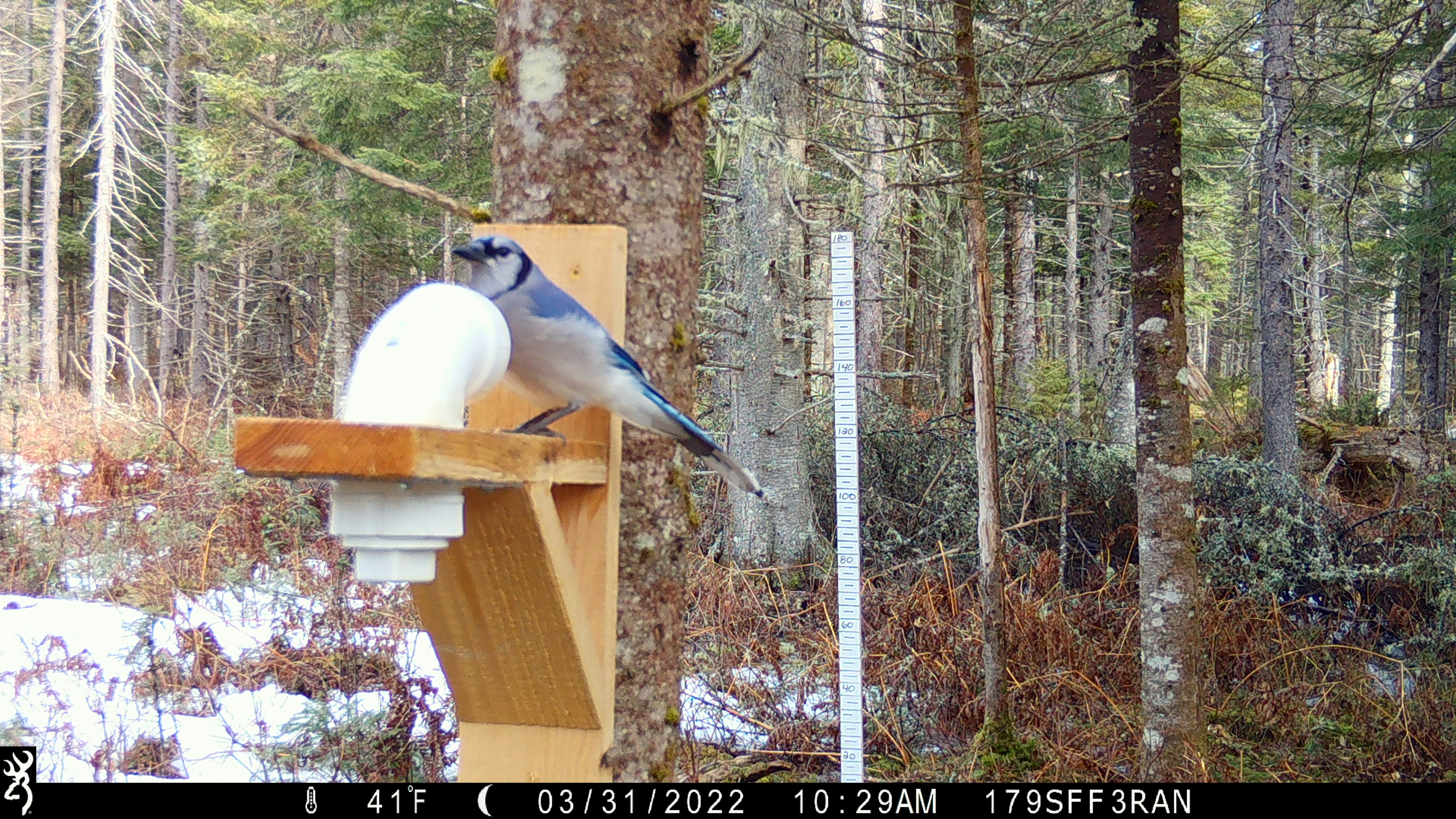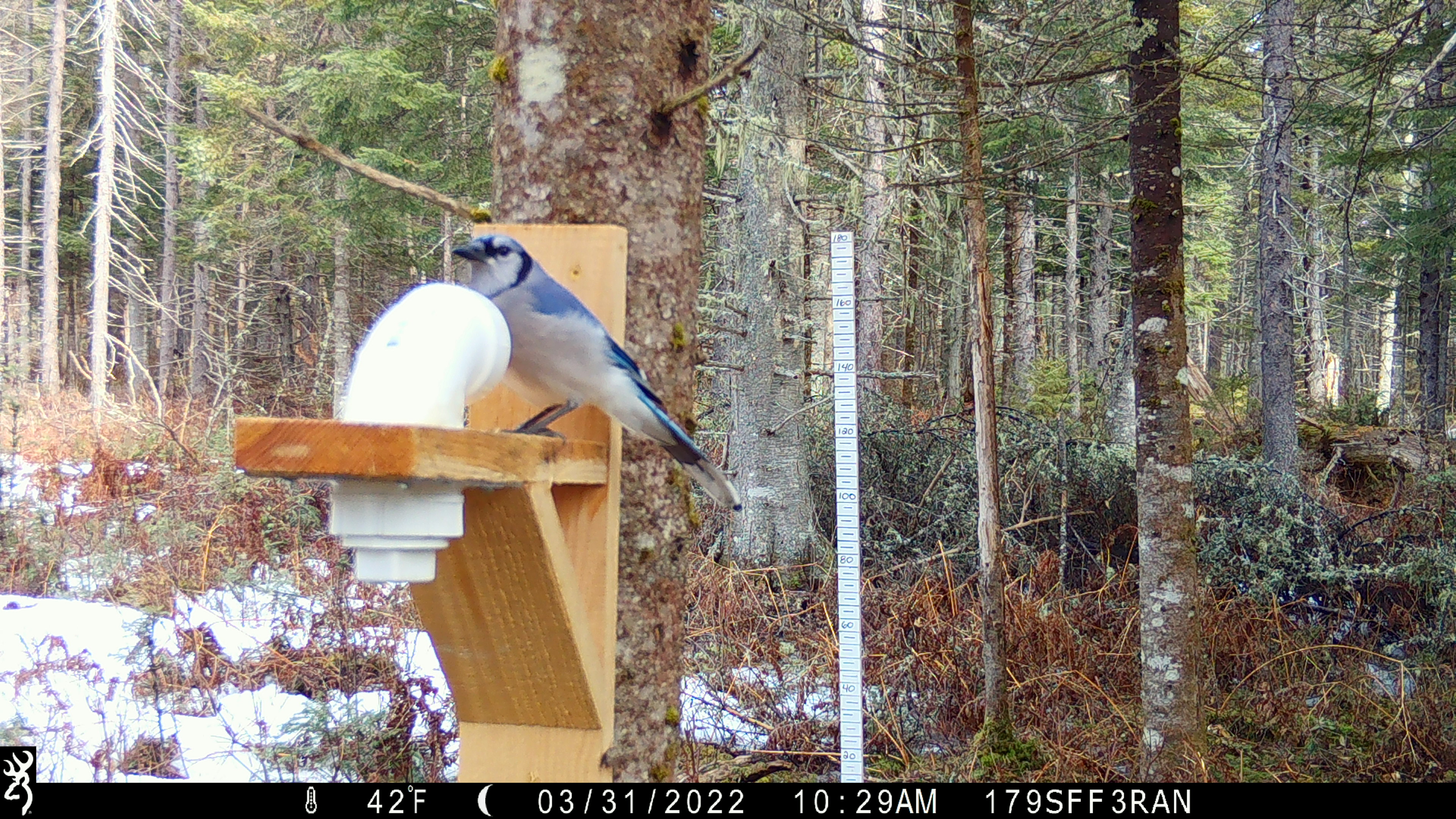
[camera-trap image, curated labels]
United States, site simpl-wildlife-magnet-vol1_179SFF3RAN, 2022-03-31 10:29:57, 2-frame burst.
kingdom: Animalia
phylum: Chordata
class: Aves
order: Passeriformes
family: Corvidae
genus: Cyanocitta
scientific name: Cyanocitta cristata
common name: blue jay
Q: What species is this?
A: Blue jay (Cyanocitta cristata).